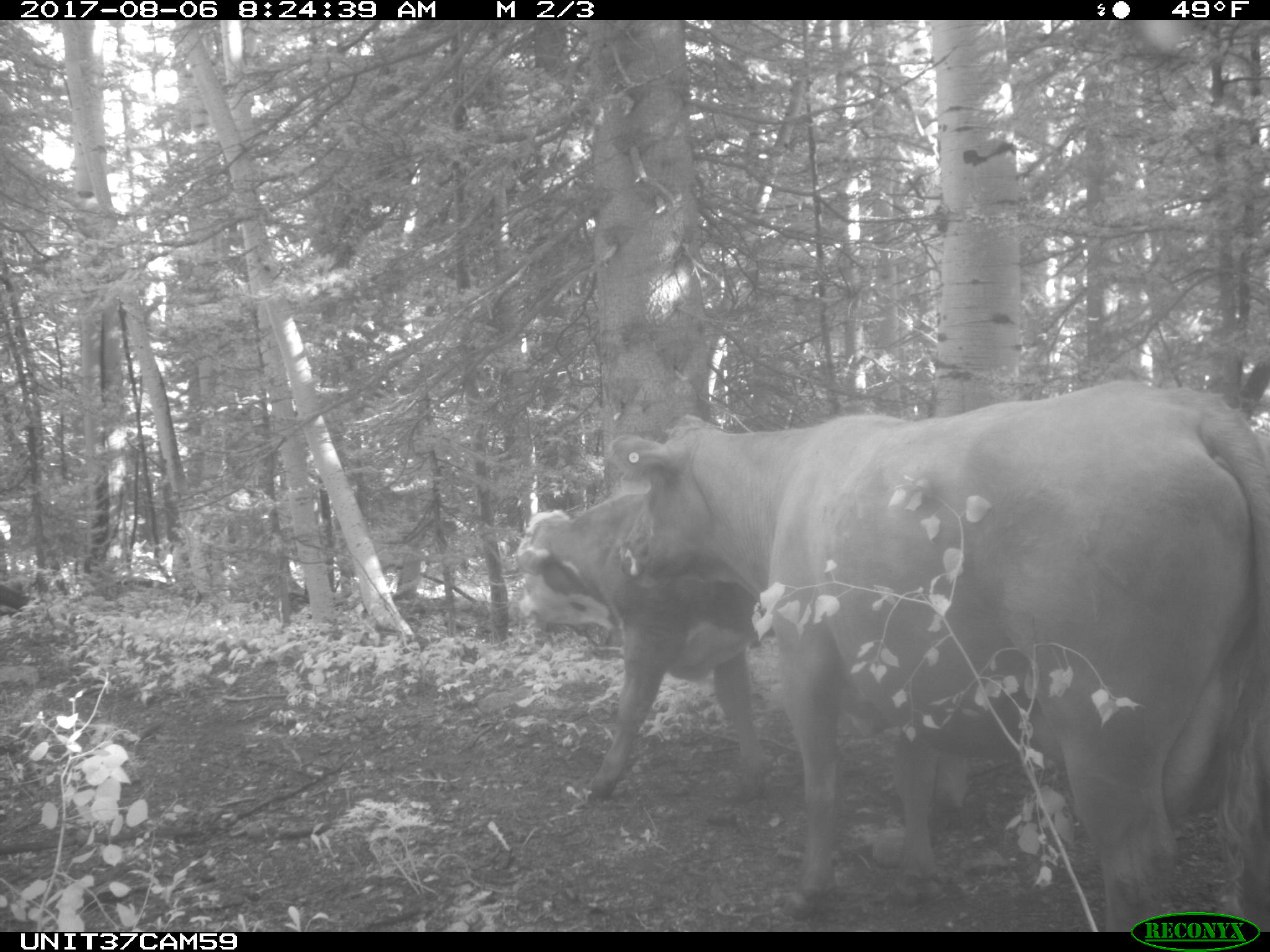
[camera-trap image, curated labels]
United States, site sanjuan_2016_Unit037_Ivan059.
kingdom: Animalia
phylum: Chordata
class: Mammalia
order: Artiodactyla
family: Bovidae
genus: Bos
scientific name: Bos taurus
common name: domestic cow